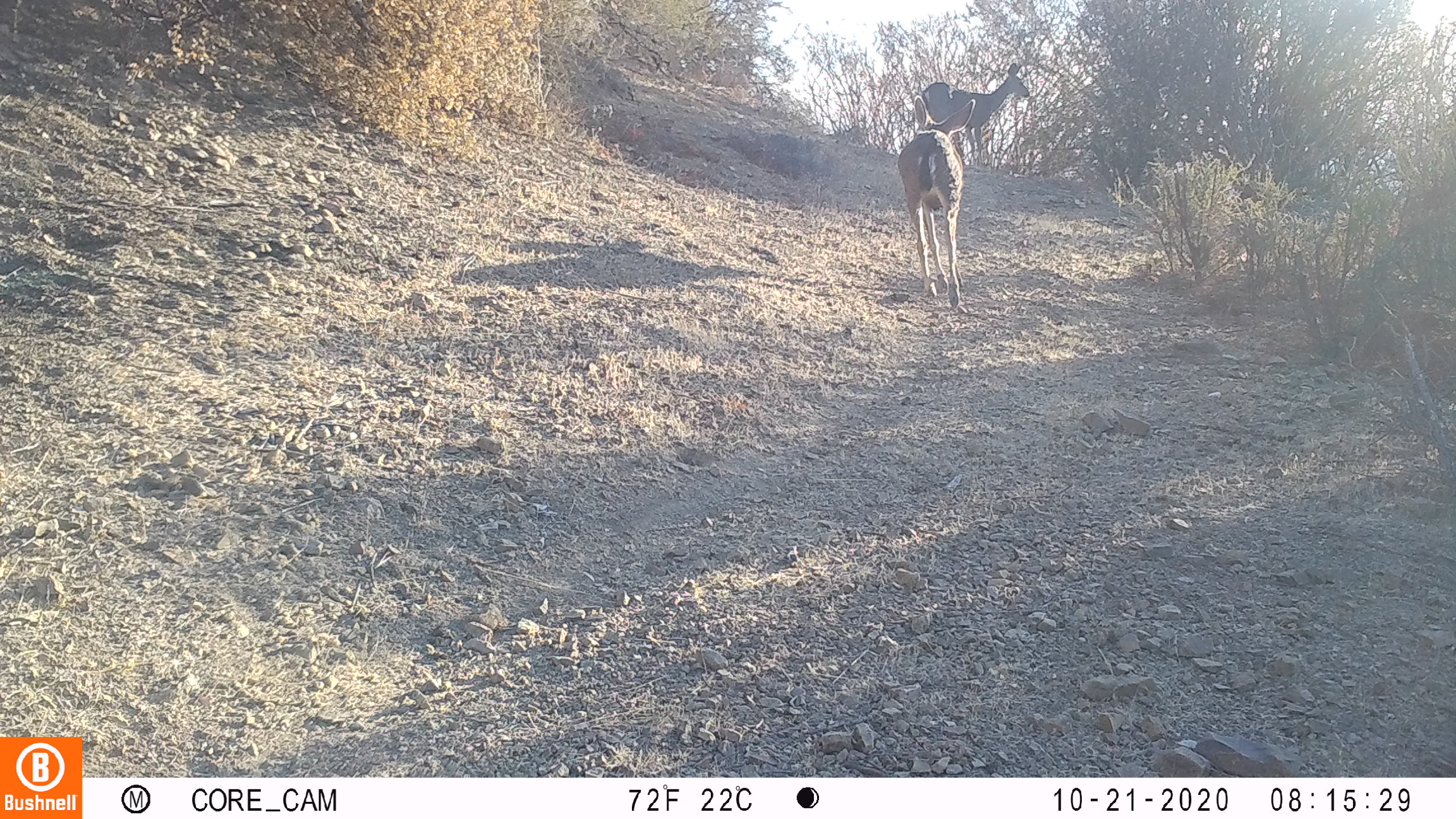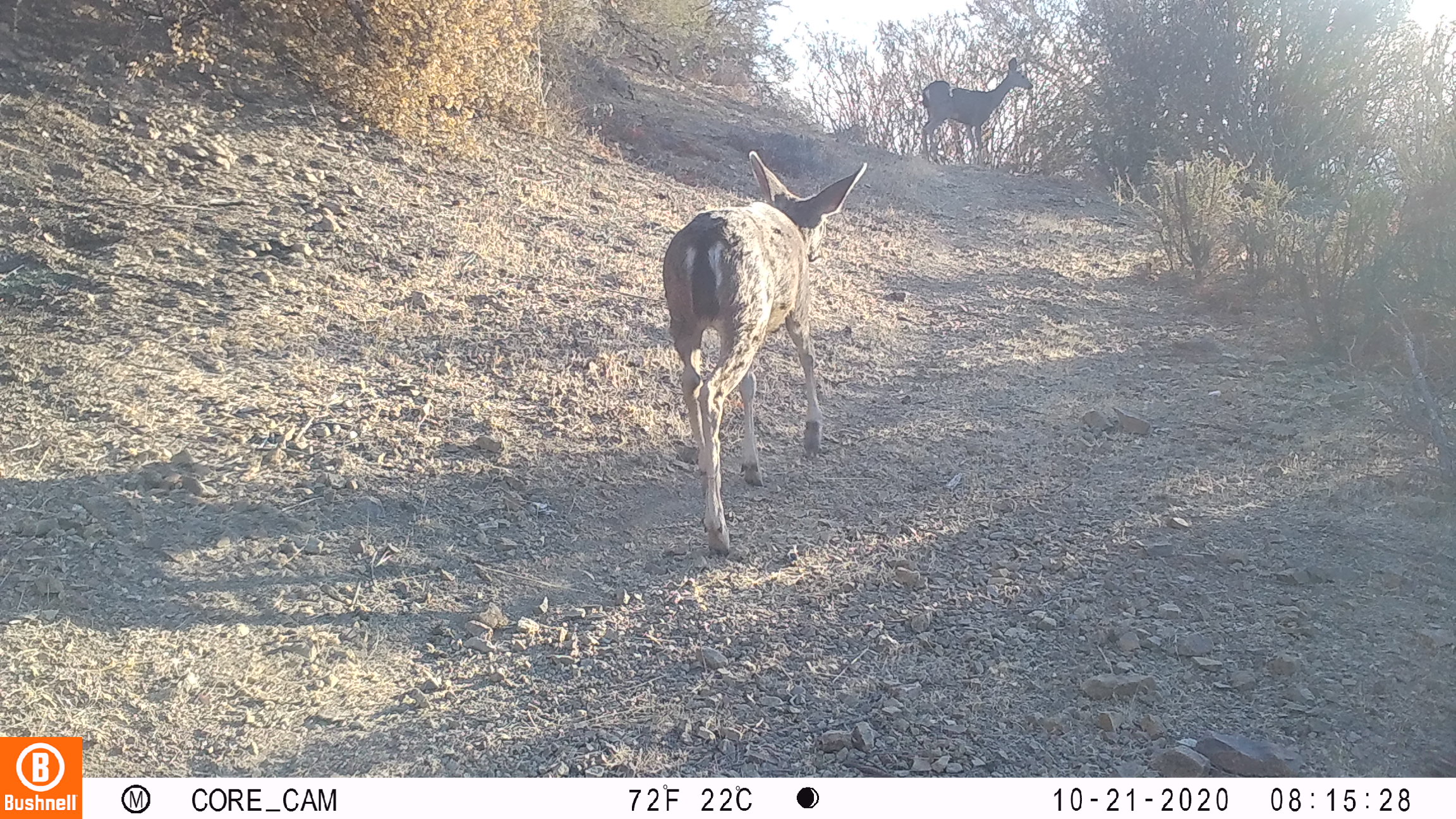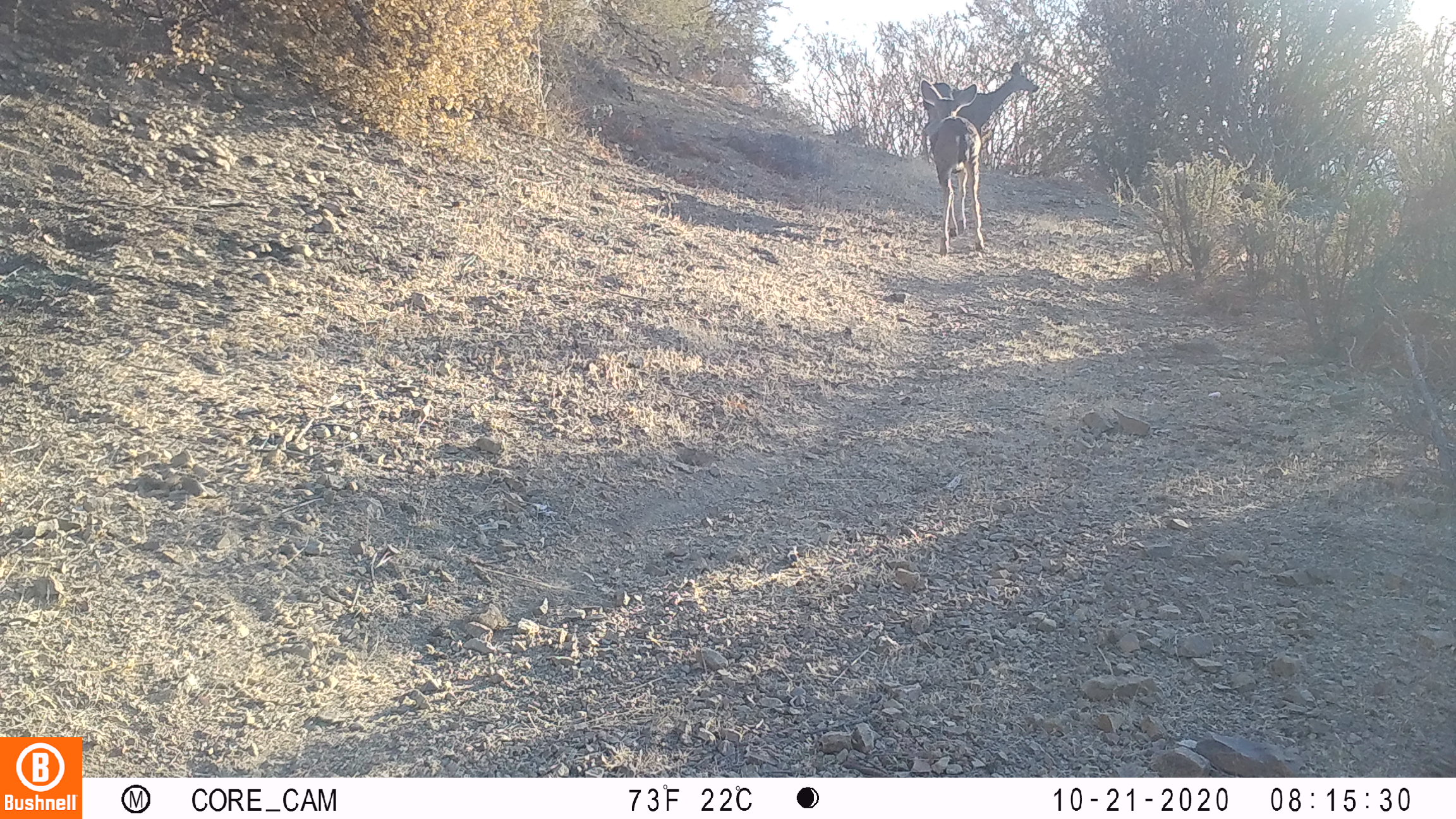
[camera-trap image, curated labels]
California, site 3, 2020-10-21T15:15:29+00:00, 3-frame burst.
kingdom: Animalia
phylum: Chordata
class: Mammalia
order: Artiodactyla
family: Cervidae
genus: Odocoileus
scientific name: Odocoileus hemionus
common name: mule deer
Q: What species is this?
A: Mule deer (Odocoileus hemionus).